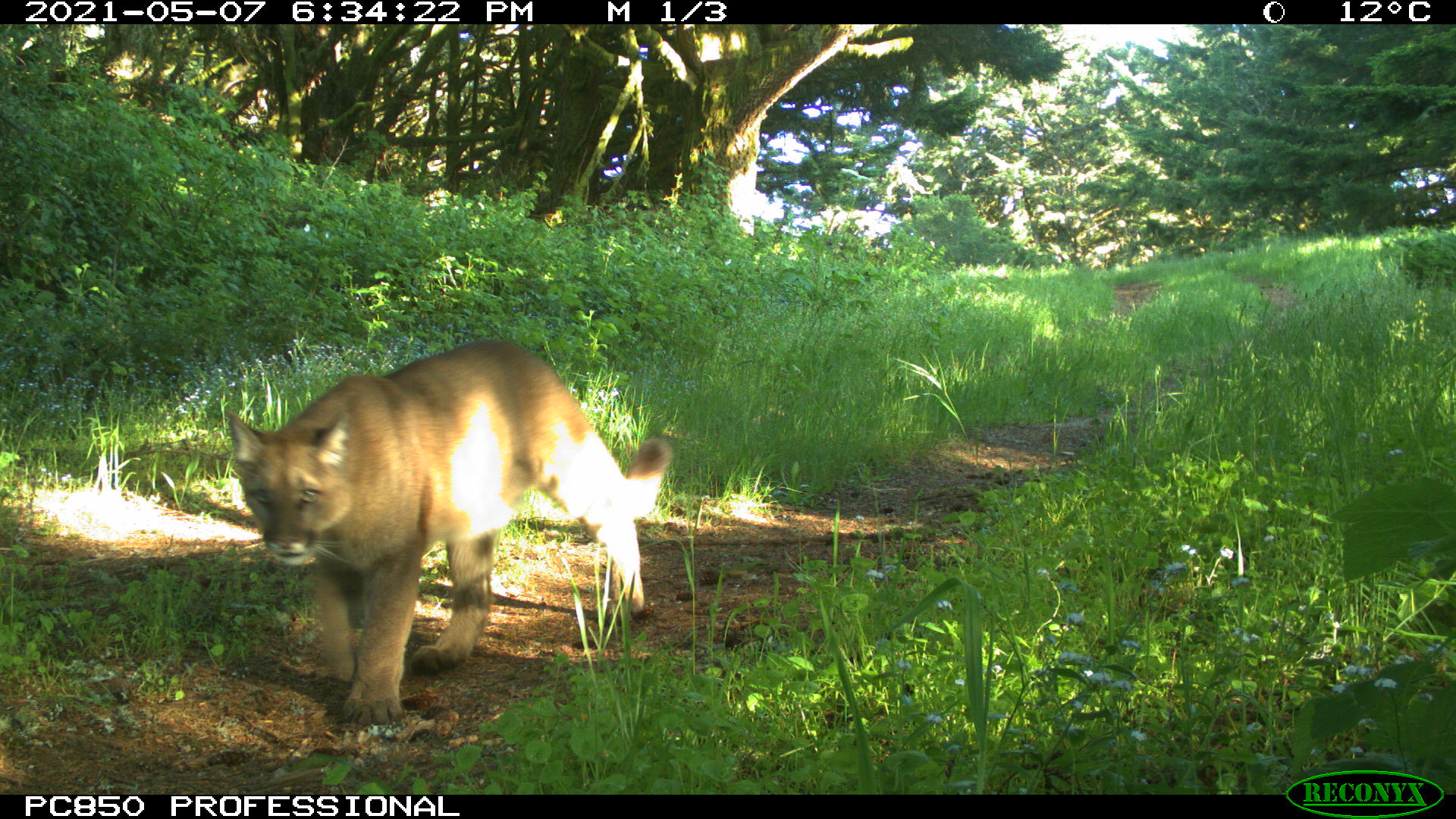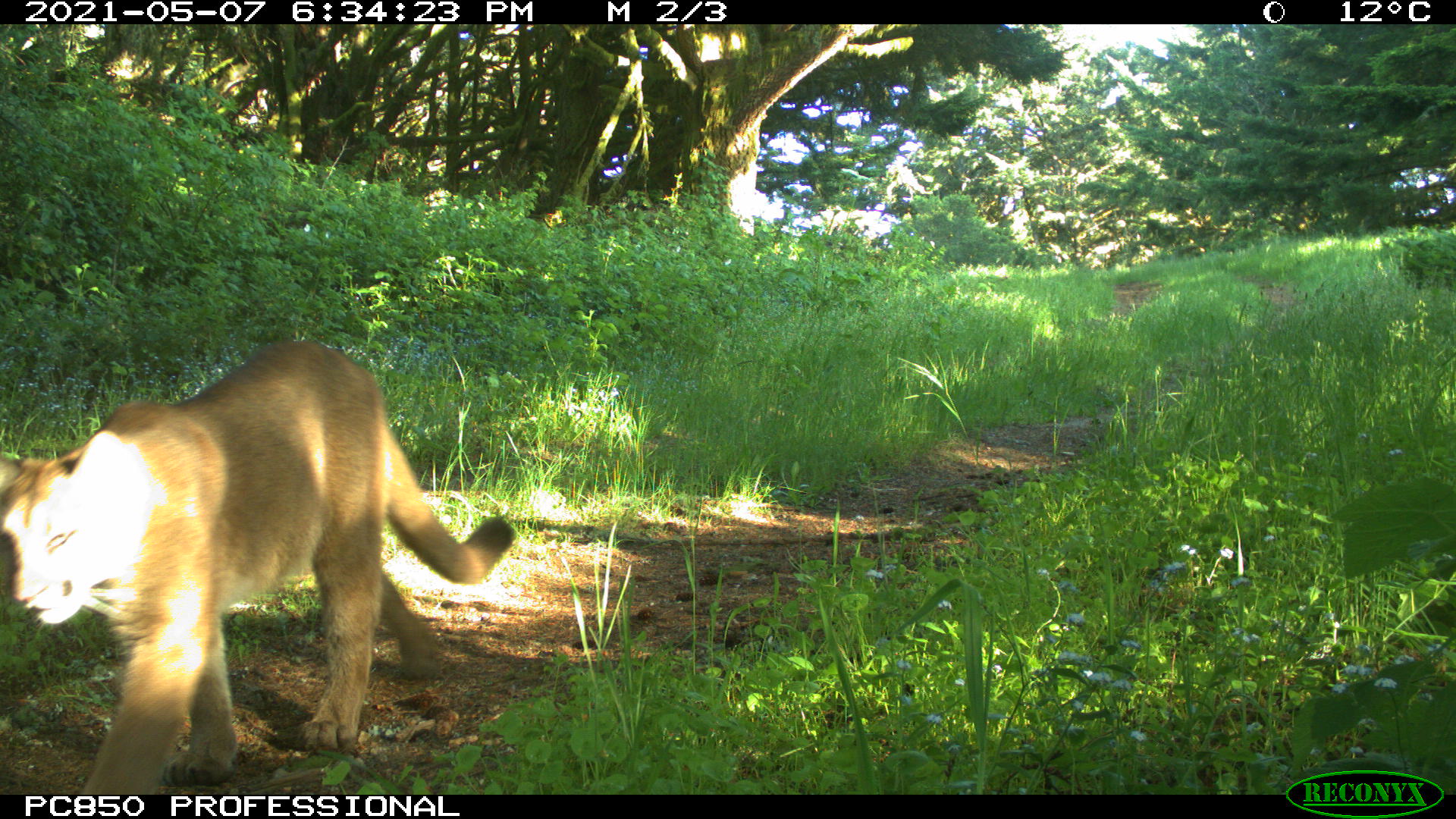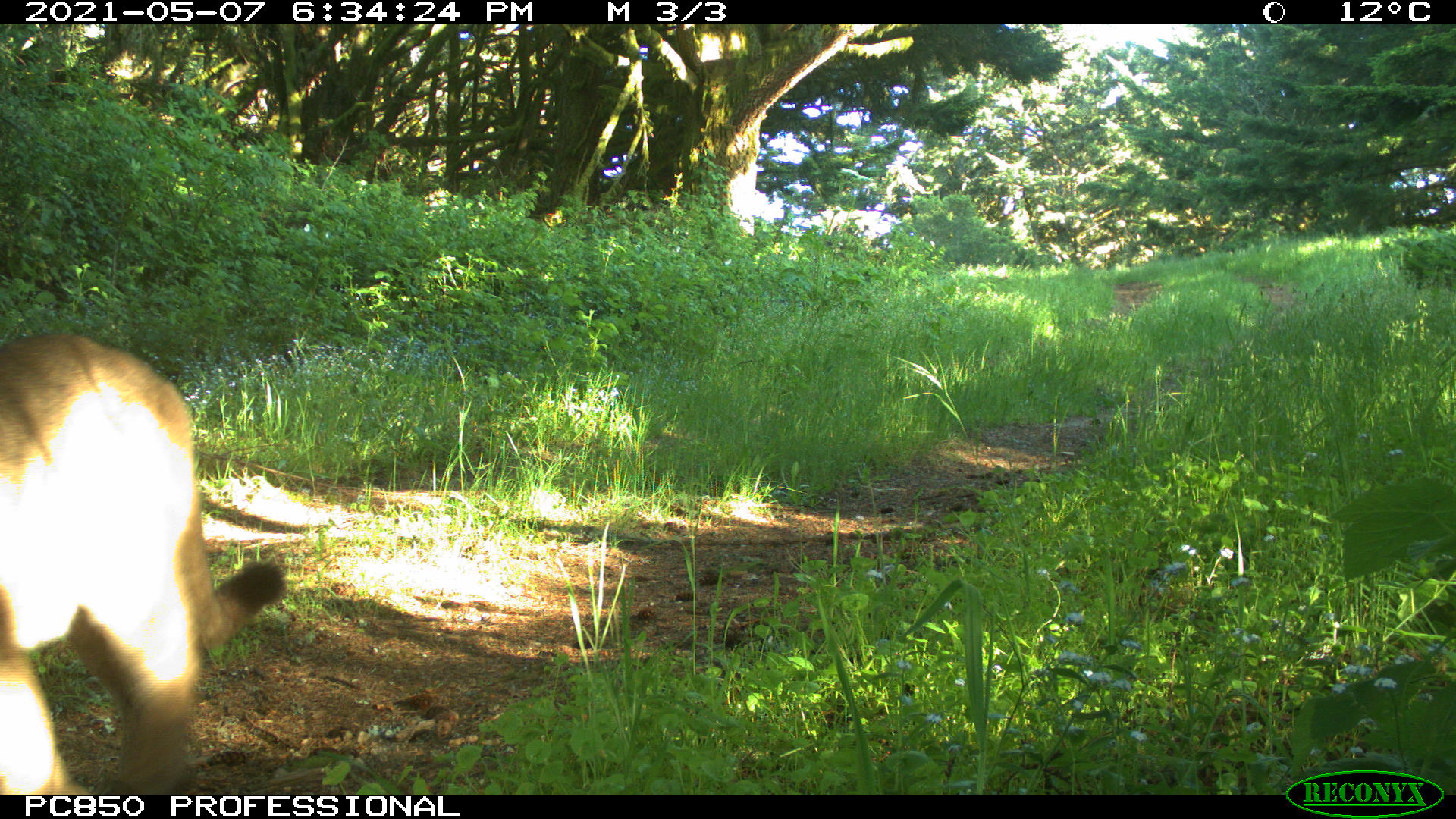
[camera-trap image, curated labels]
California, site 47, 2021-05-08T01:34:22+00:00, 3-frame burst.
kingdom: Animalia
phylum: Chordata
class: Mammalia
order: Carnivora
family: Felidae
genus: Puma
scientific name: Puma concolor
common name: puma